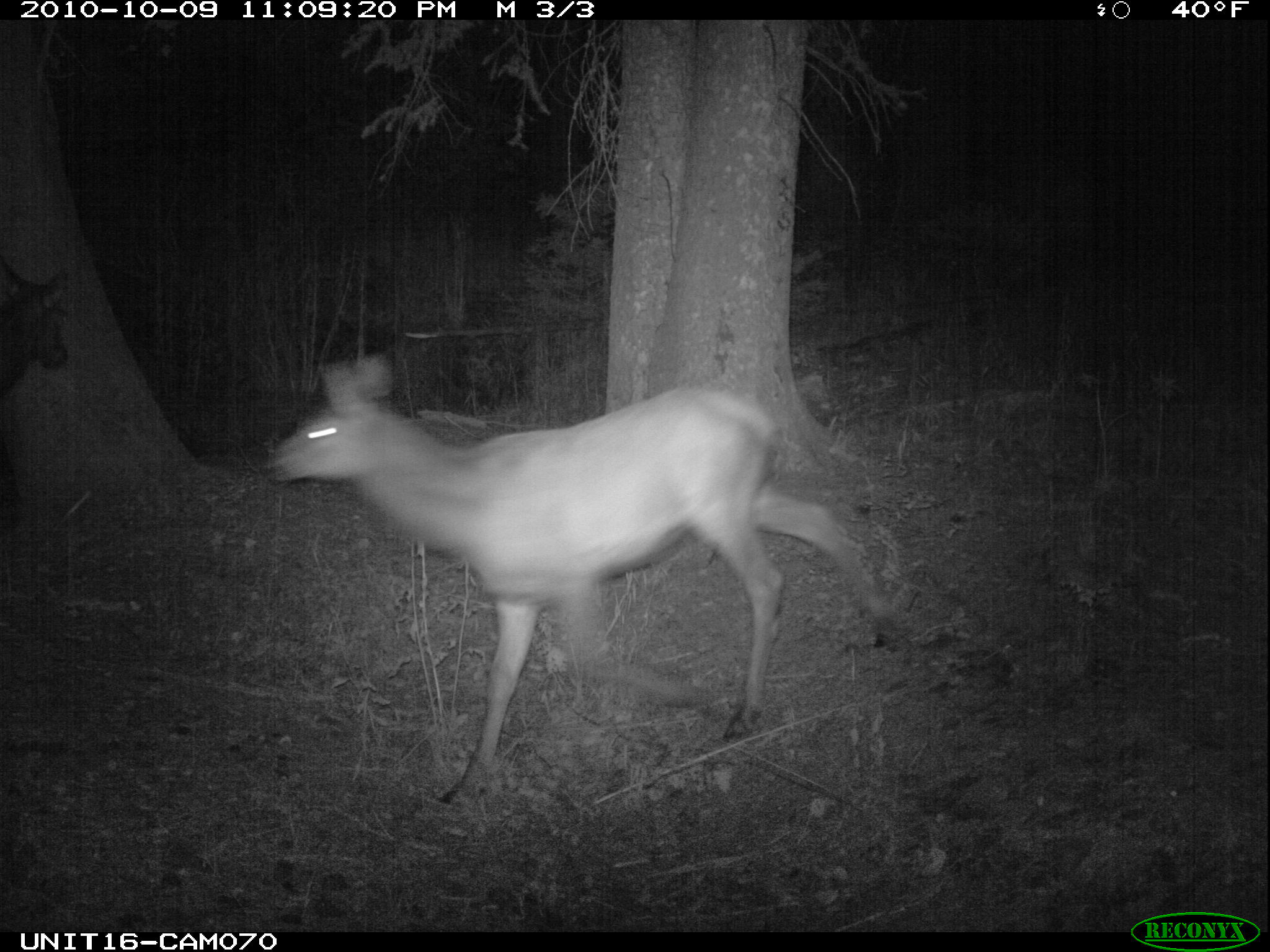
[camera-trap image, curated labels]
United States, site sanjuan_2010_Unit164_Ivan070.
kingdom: Animalia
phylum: Chordata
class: Mammalia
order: Artiodactyla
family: Cervidae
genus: Cervus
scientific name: Cervus elaphus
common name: red deer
Cervus elaphus (red deer).